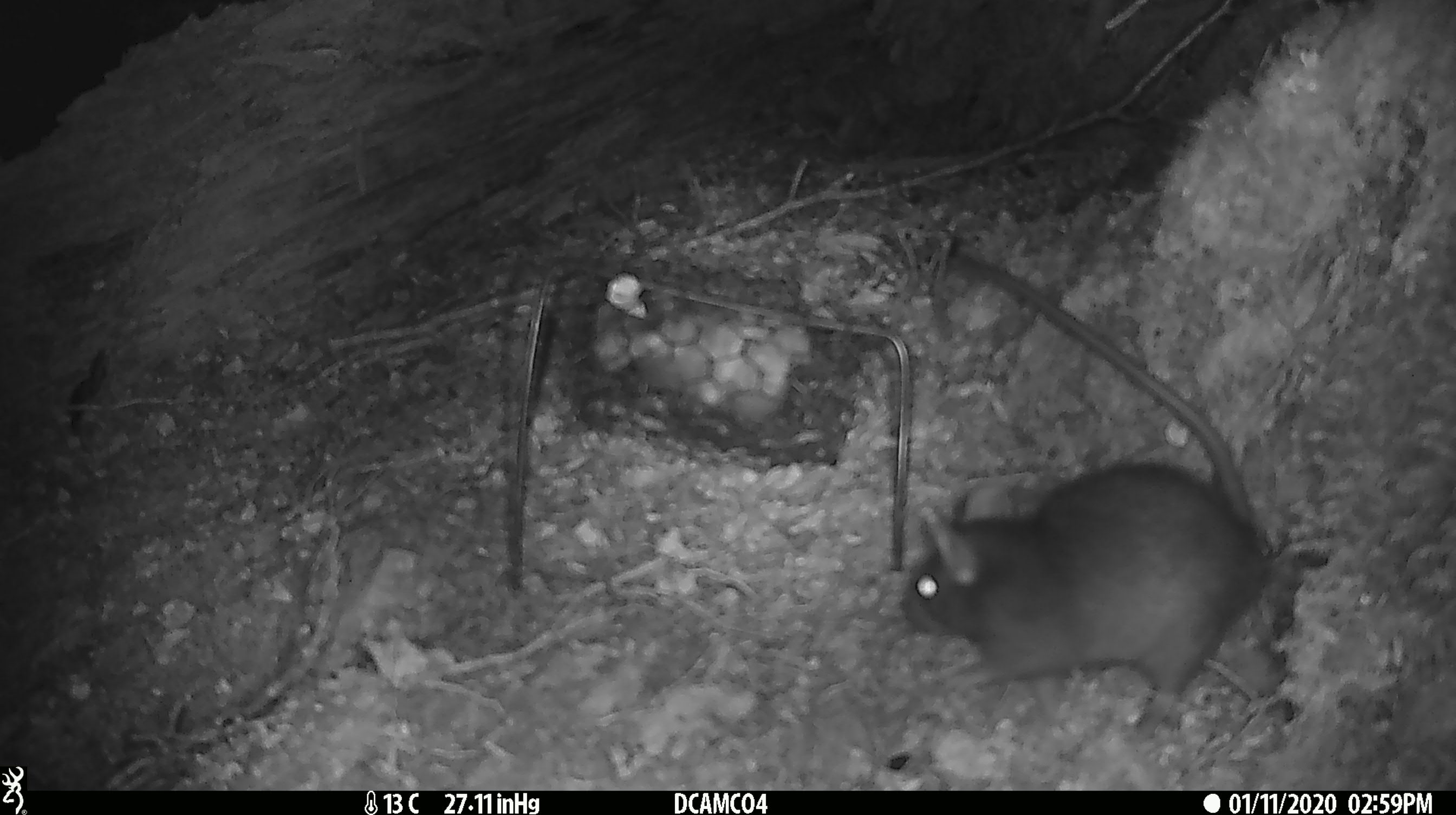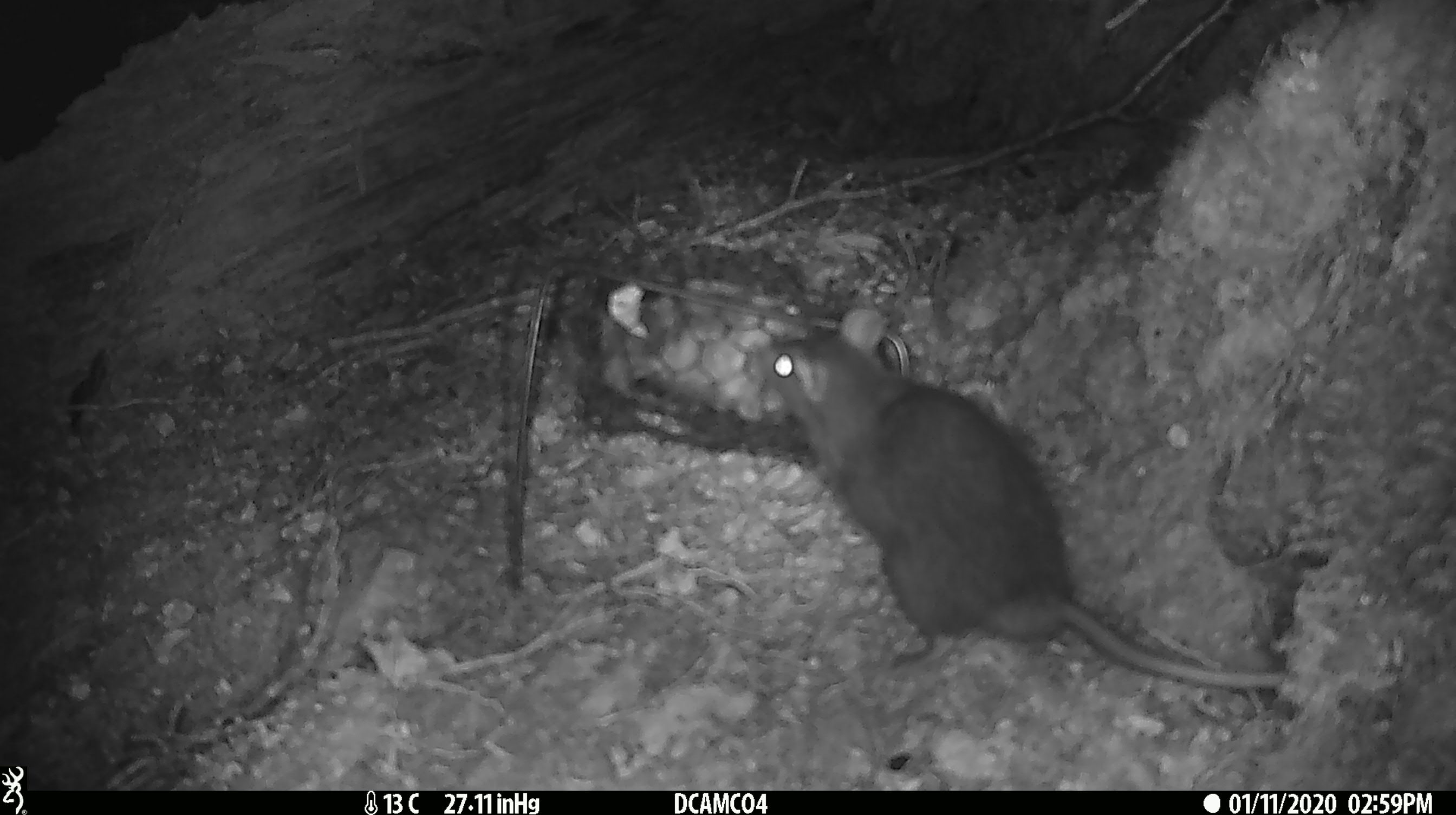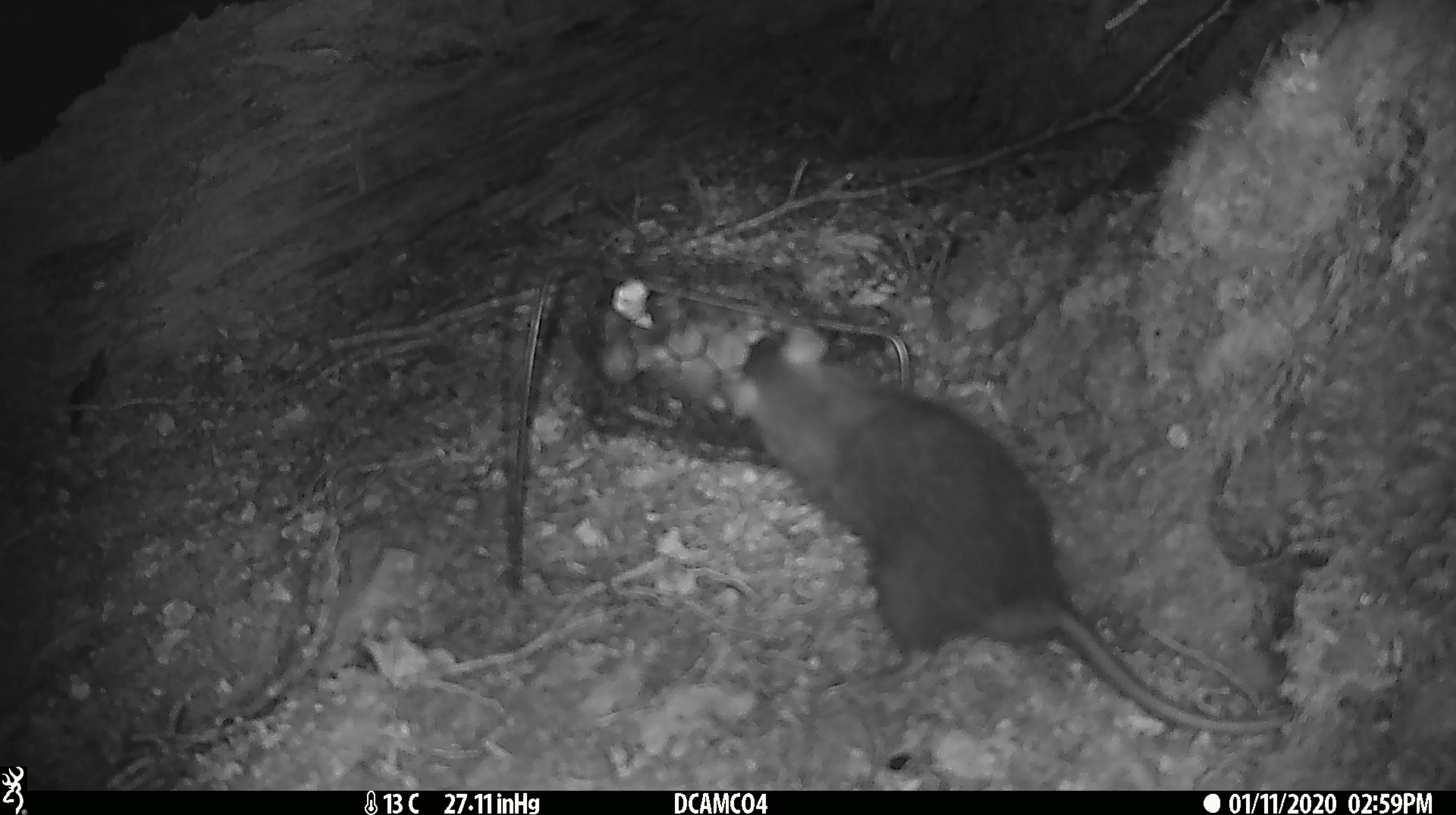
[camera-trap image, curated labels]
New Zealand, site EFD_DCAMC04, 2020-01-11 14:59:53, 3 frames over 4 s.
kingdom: Animalia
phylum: Chordata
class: Mammalia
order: Rodentia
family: Muridae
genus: Rattus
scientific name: Rattus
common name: rat